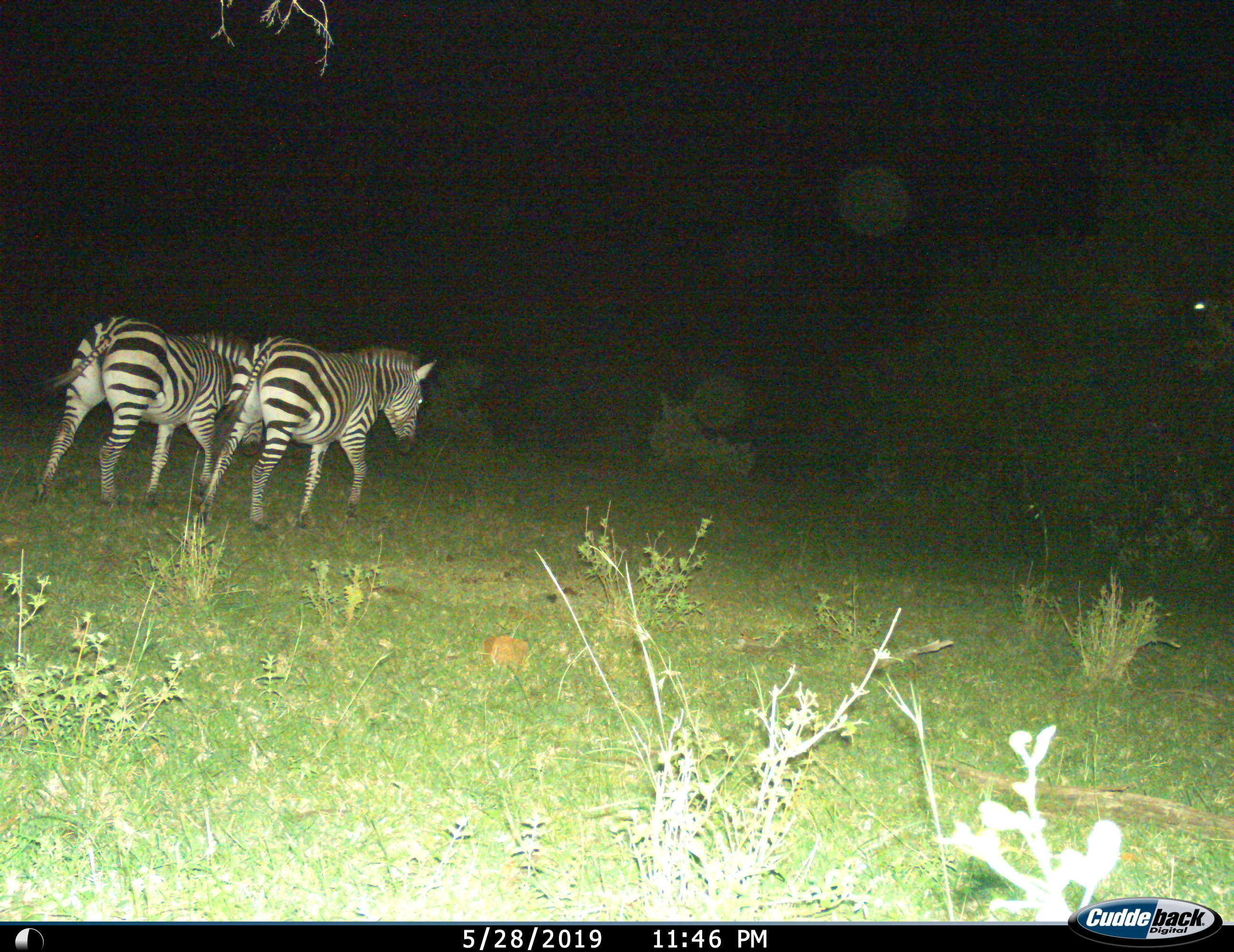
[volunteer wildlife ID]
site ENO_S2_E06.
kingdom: Animalia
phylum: Chordata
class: Mammalia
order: Perissodactyla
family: Equidae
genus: Equus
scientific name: Equus quagga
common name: plains zebra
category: zebraplains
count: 2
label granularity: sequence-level